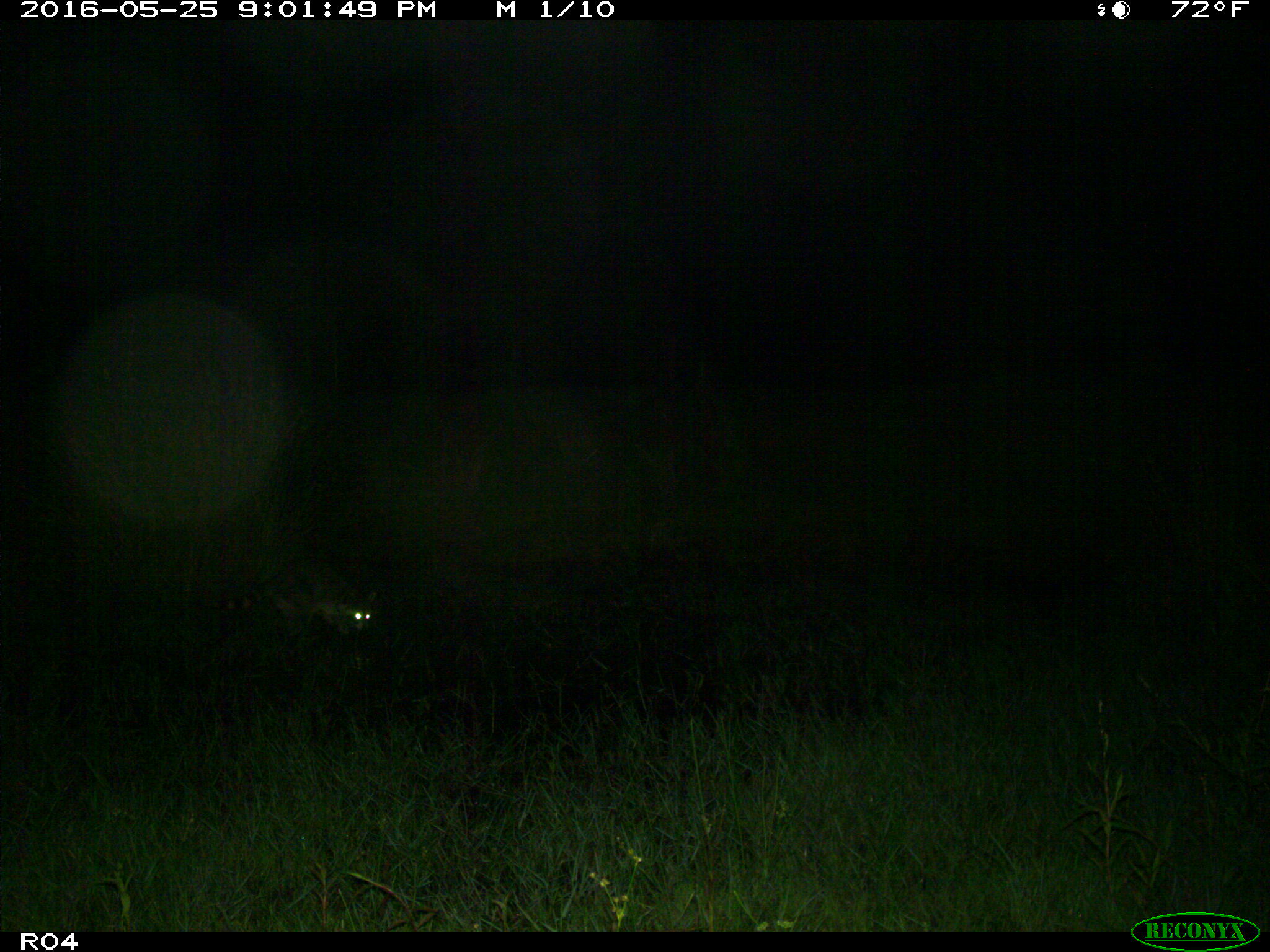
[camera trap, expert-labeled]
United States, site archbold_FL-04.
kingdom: Animalia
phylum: Chordata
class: Mammalia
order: Carnivora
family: Procyonidae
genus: Procyon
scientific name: Procyon lotor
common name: common raccoon